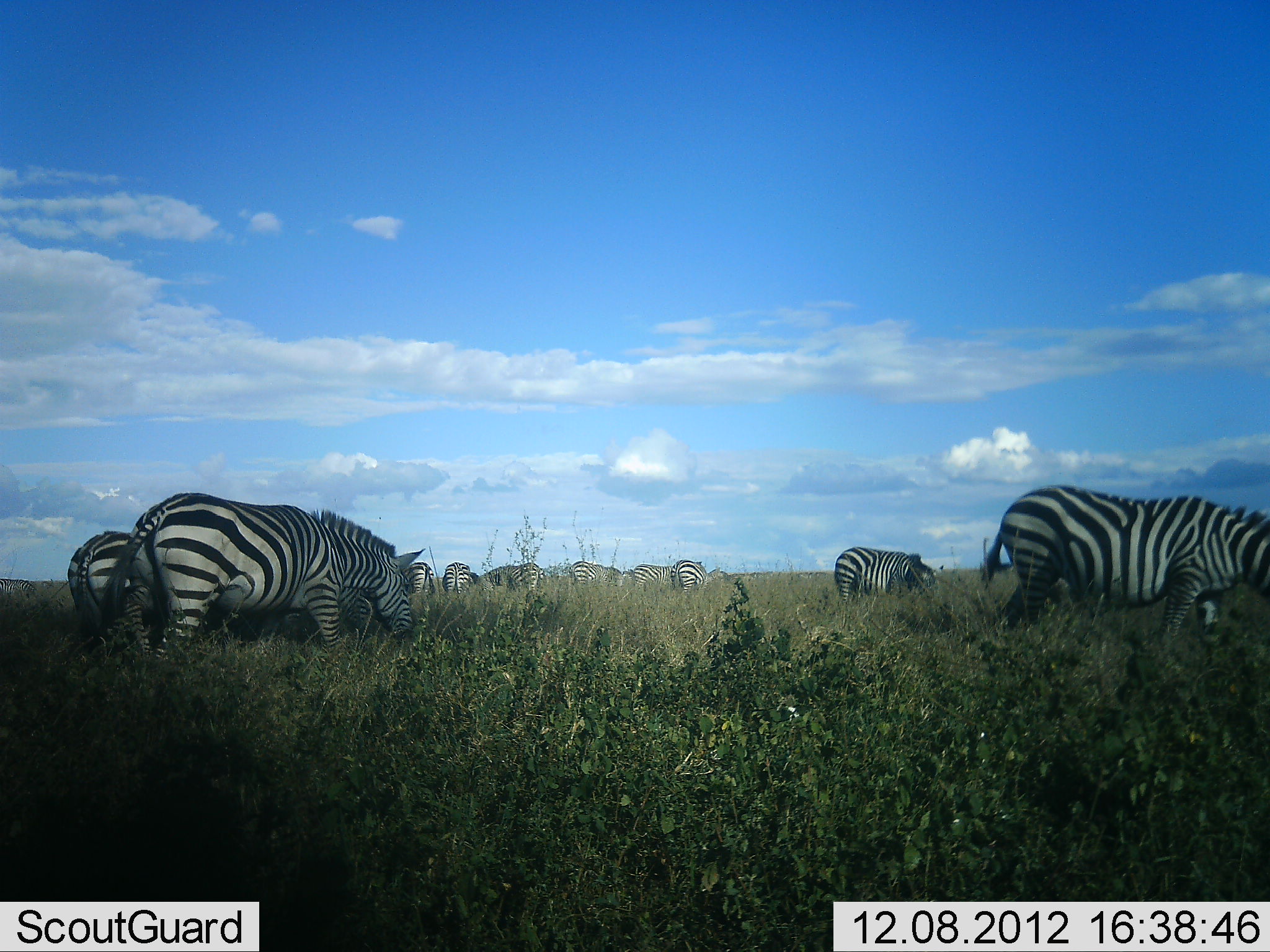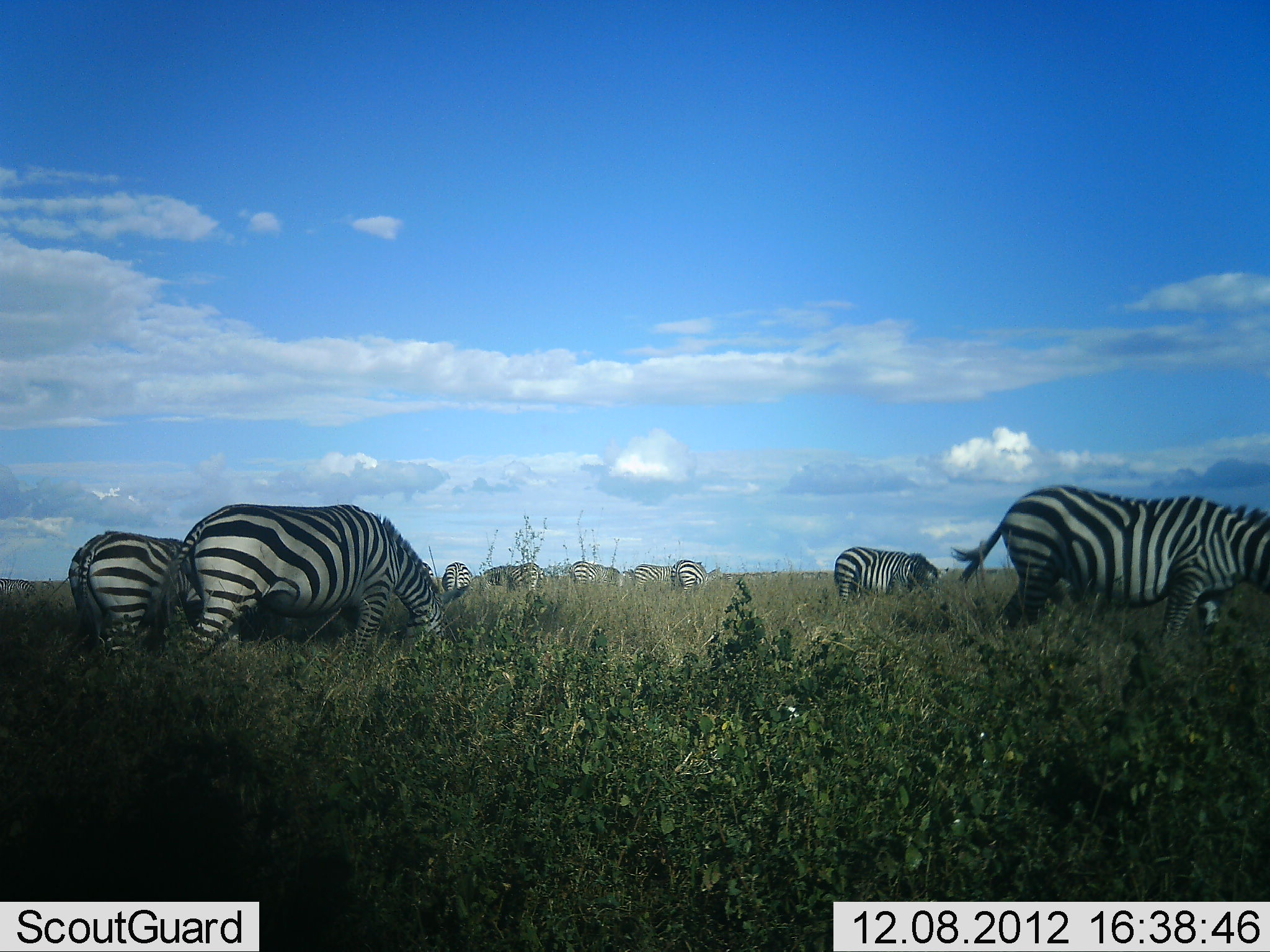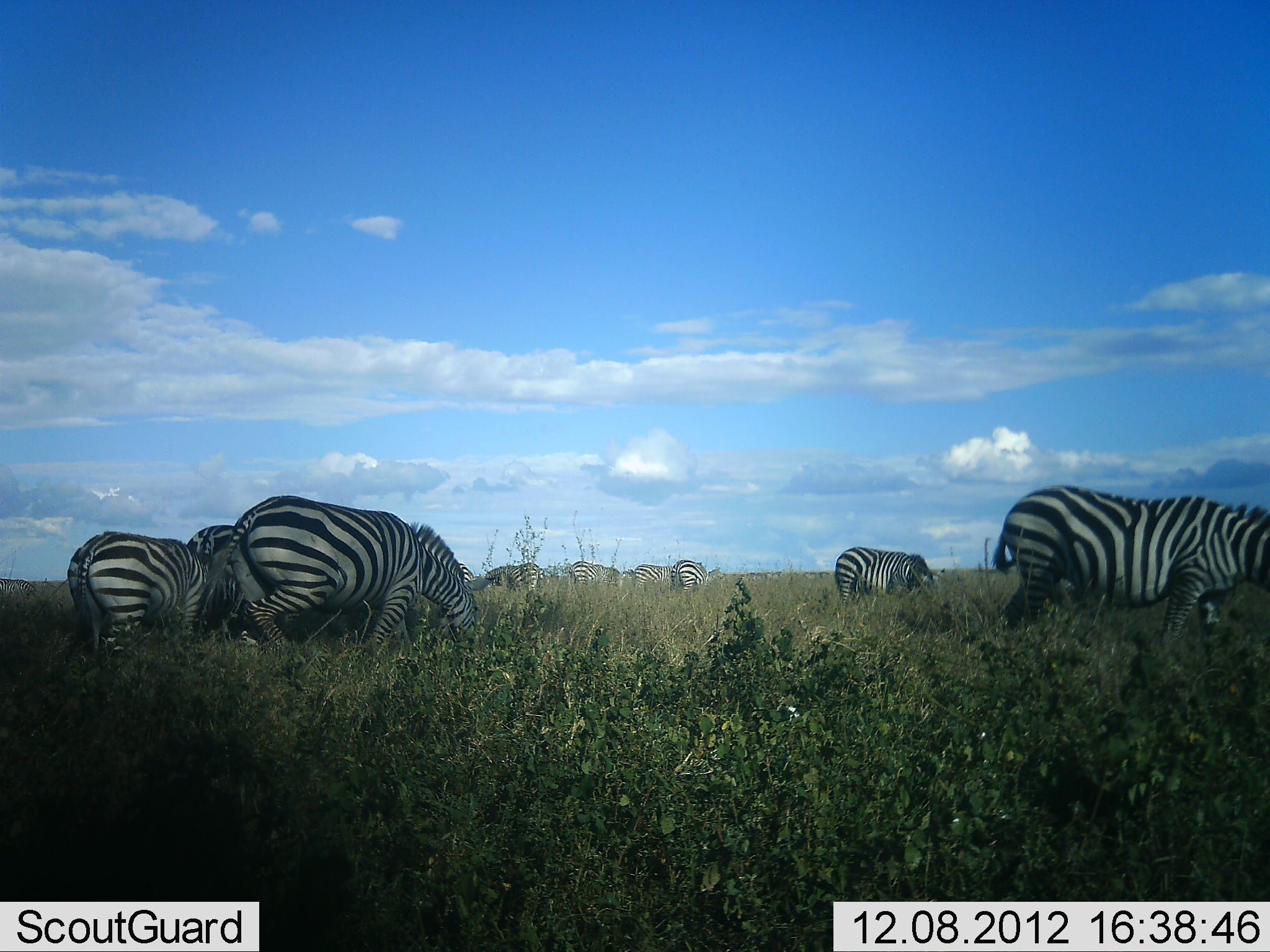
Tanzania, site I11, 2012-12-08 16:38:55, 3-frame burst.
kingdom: Animalia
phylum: Chordata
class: Mammalia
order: Perissodactyla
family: Equidae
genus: Equus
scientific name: Equus quagga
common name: plains zebra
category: zebra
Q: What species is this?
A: Zebra (plains zebra) (Equus quagga).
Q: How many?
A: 10.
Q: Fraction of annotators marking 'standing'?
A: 50%.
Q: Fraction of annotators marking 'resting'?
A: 0%.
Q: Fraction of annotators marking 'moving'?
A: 30%.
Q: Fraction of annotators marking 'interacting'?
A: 0%.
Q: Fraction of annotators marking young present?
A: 0%.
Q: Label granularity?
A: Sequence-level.